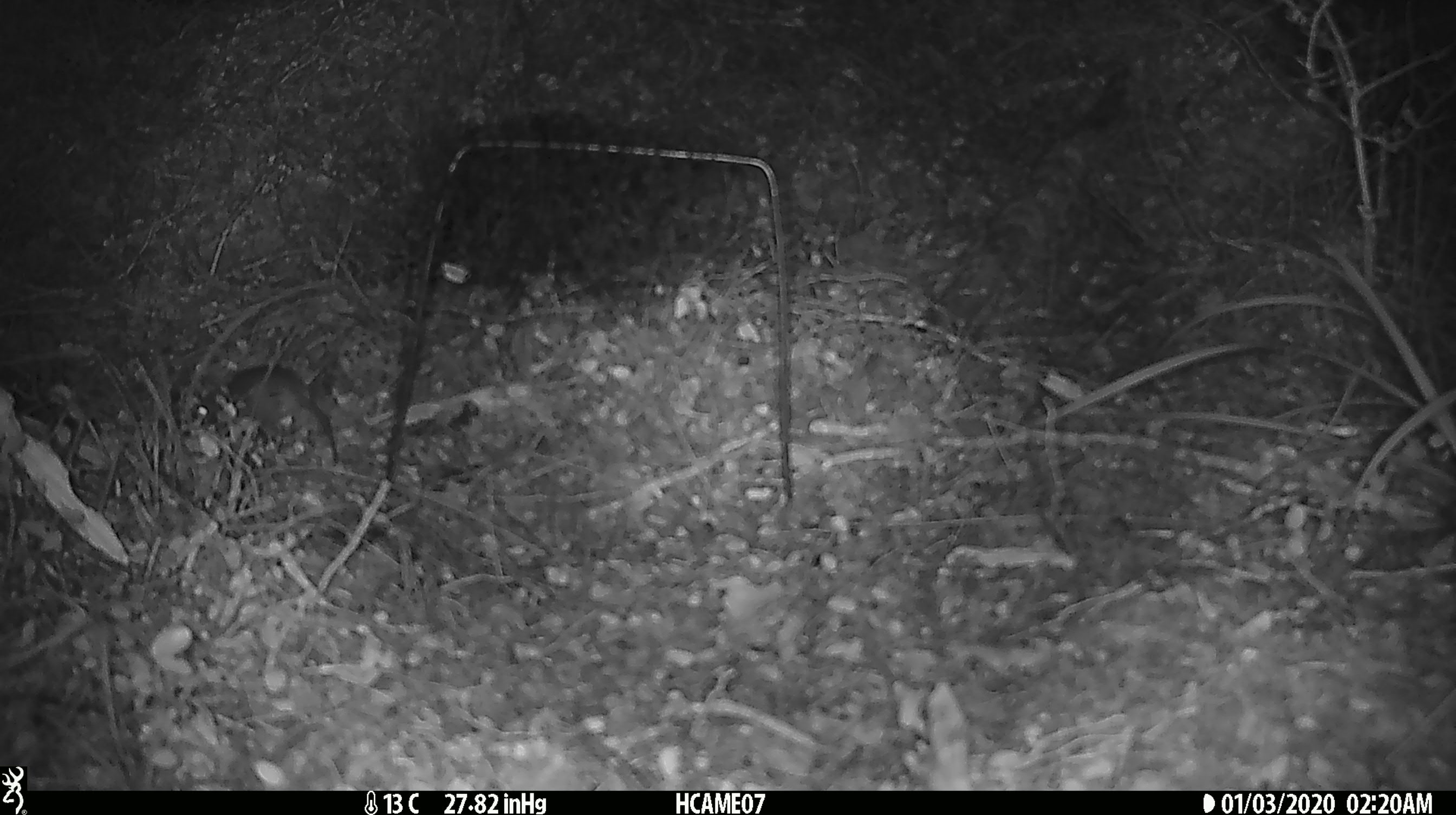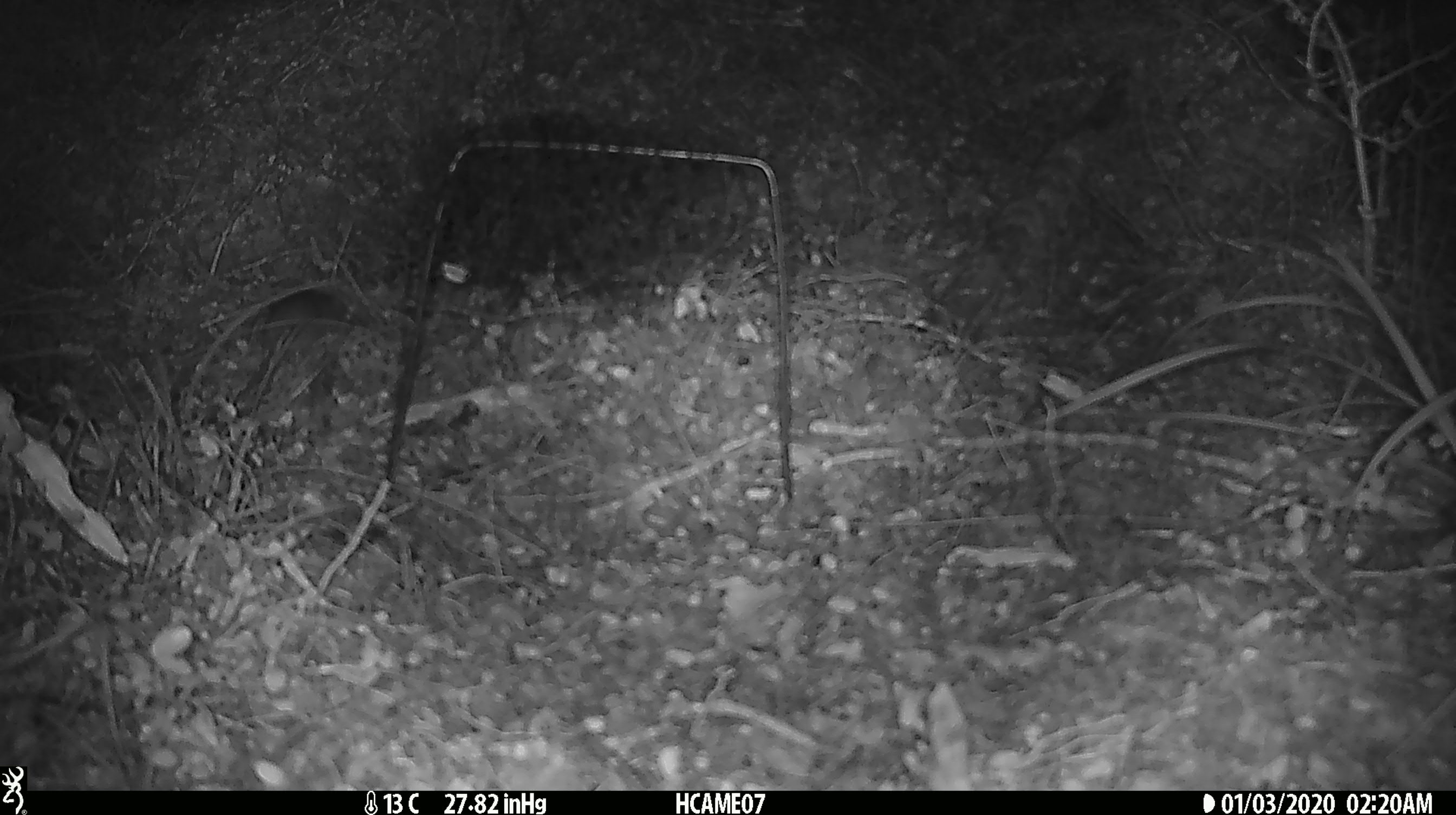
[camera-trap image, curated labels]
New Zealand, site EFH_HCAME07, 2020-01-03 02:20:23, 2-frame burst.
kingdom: Animalia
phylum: Chordata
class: Mammalia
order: Rodentia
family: Muridae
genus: Mus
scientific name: Mus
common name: mouse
Mouse (Mus).